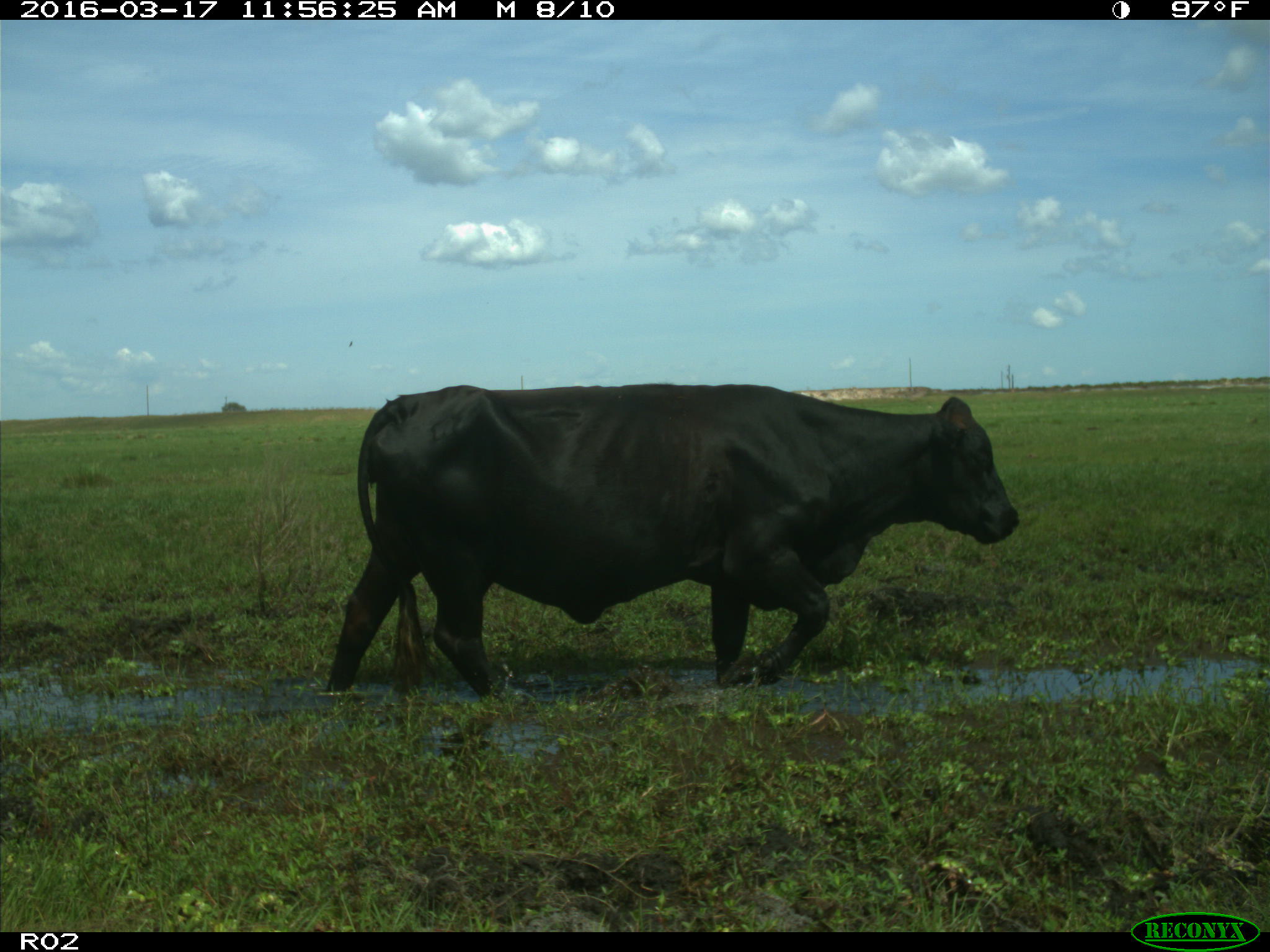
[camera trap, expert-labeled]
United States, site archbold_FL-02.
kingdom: Animalia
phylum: Chordata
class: Mammalia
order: Artiodactyla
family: Bovidae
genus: Bos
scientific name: Bos taurus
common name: domestic cow